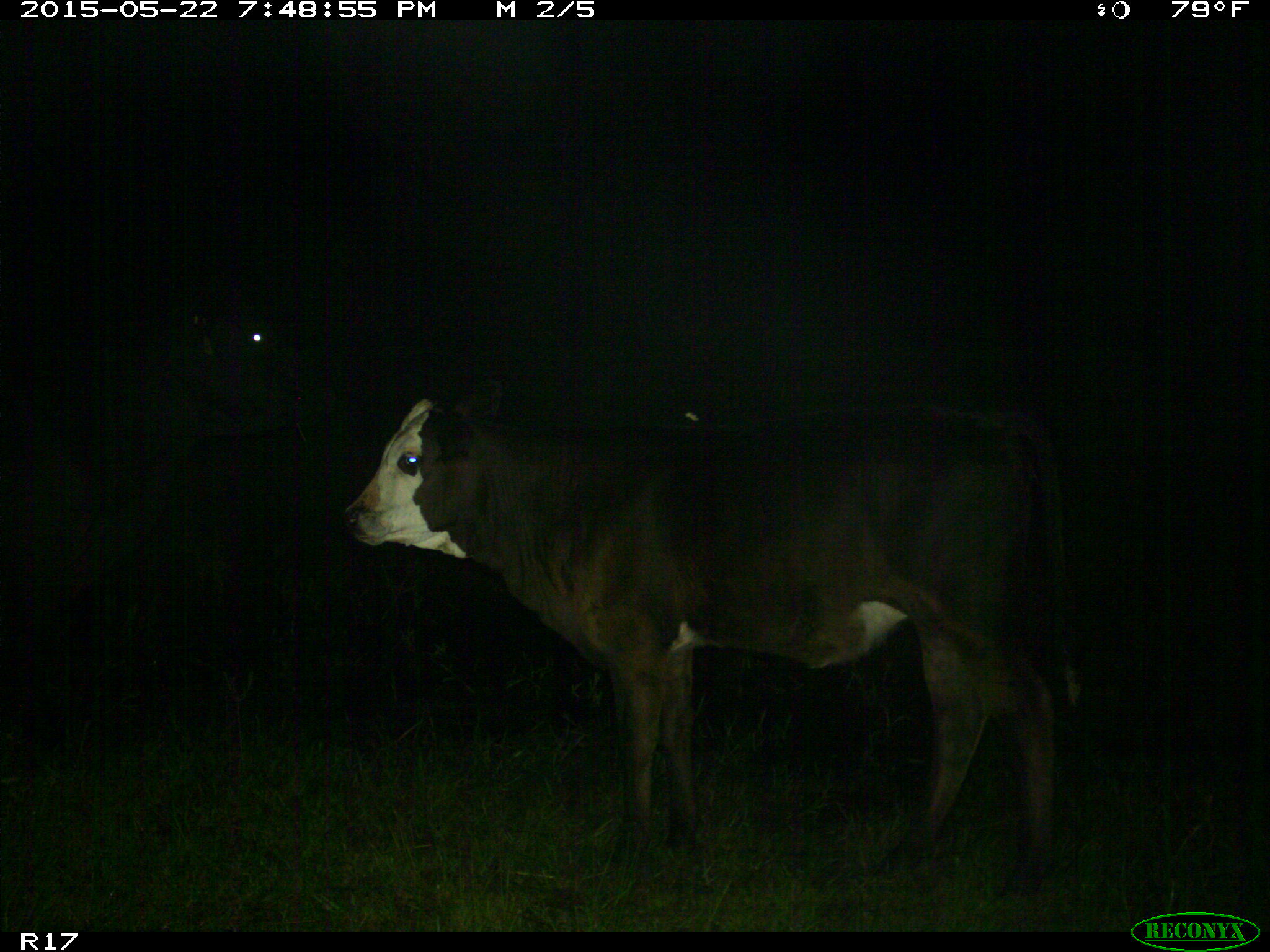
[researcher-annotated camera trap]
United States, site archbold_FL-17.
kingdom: Animalia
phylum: Chordata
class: Mammalia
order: Artiodactyla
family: Bovidae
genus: Bos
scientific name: Bos taurus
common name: domestic cow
Bos taurus (domestic cow).